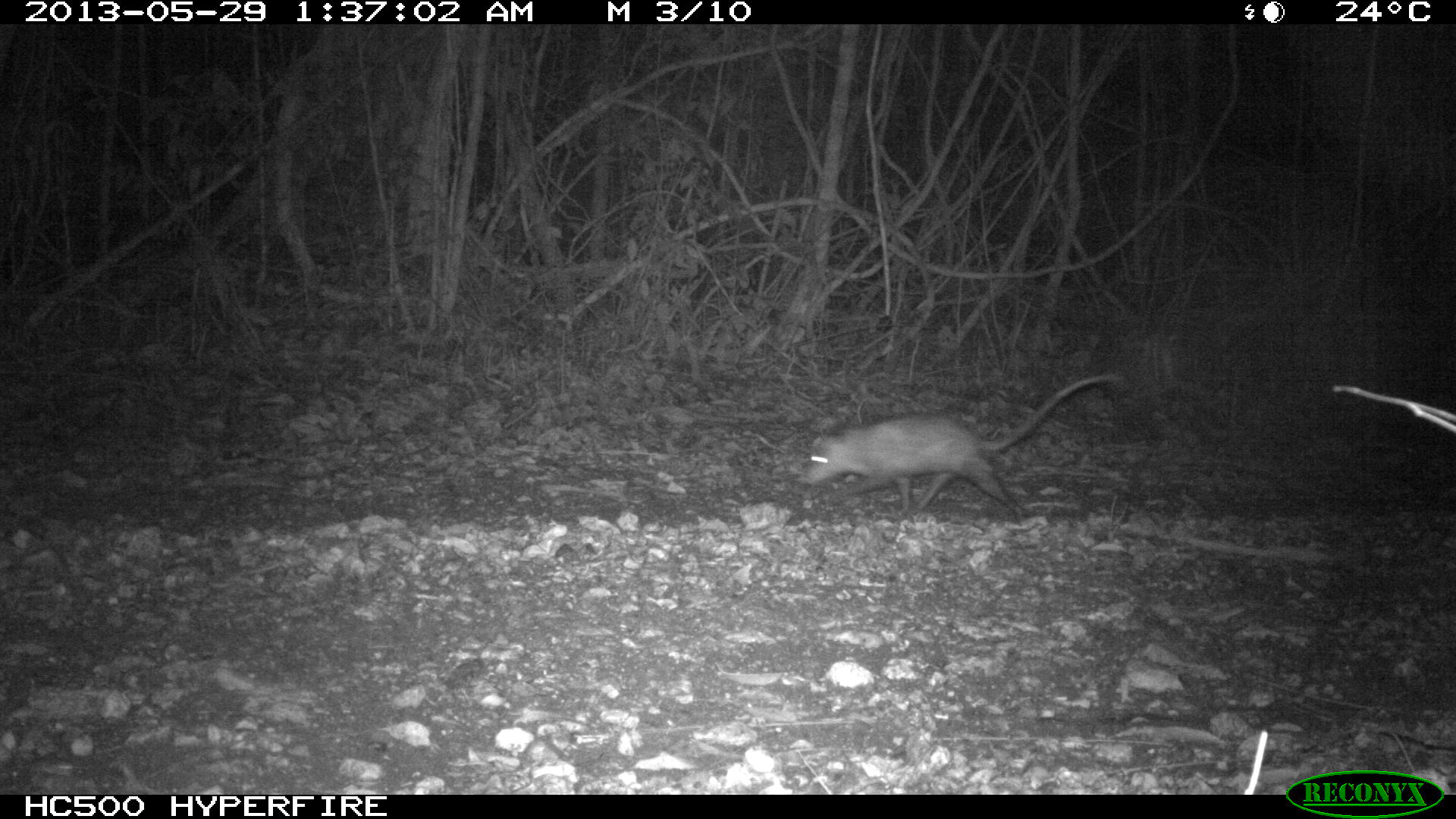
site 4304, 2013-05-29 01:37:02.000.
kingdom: Animalia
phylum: Chordata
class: Mammalia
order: Didelphimorphia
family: Didelphidae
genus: Didelphis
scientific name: Didelphis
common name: american opossums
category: didelphis sp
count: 1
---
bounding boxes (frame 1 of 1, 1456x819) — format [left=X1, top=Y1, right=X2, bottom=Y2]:
didelphis sp: [left=797, top=373, right=1127, bottom=526]